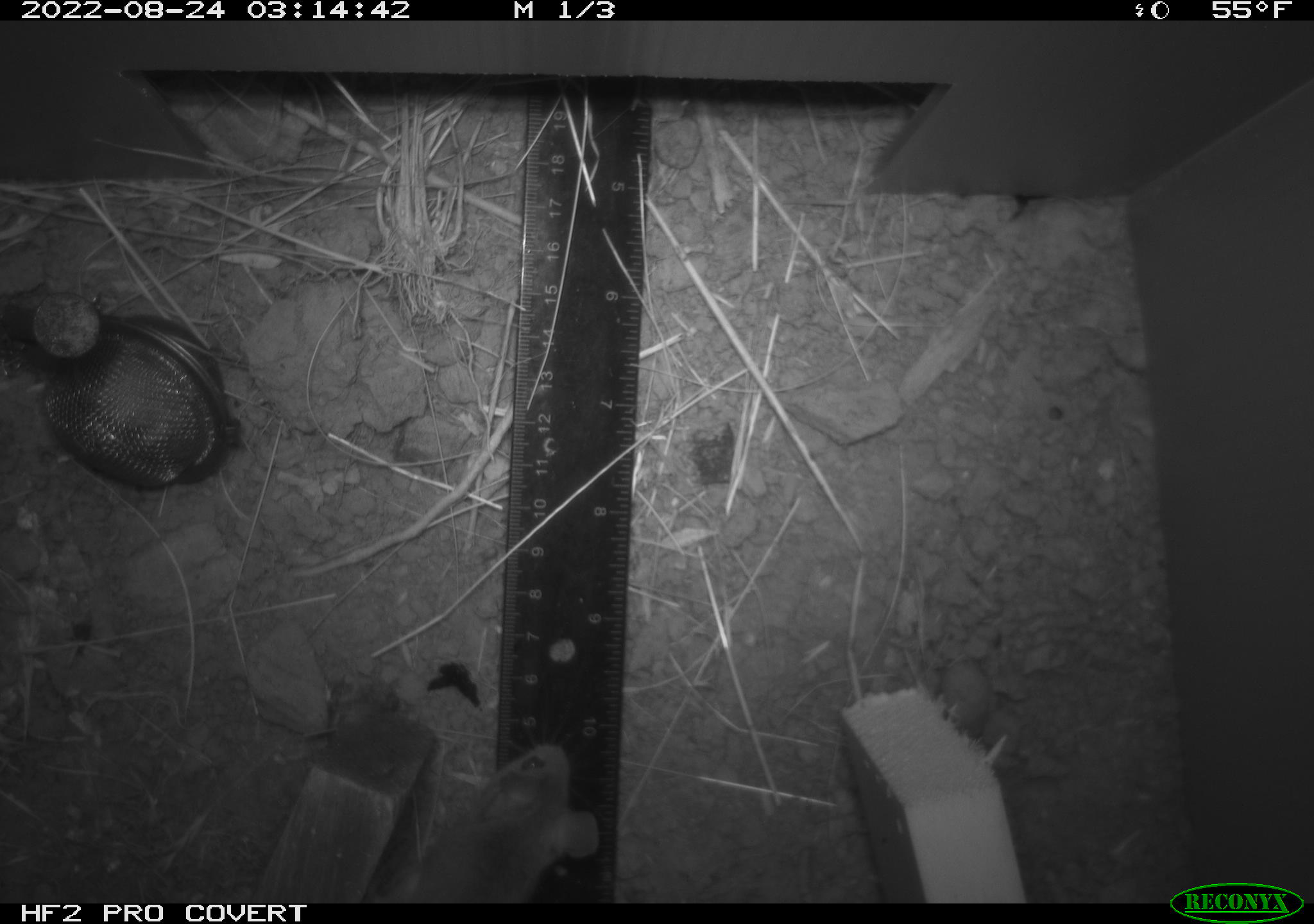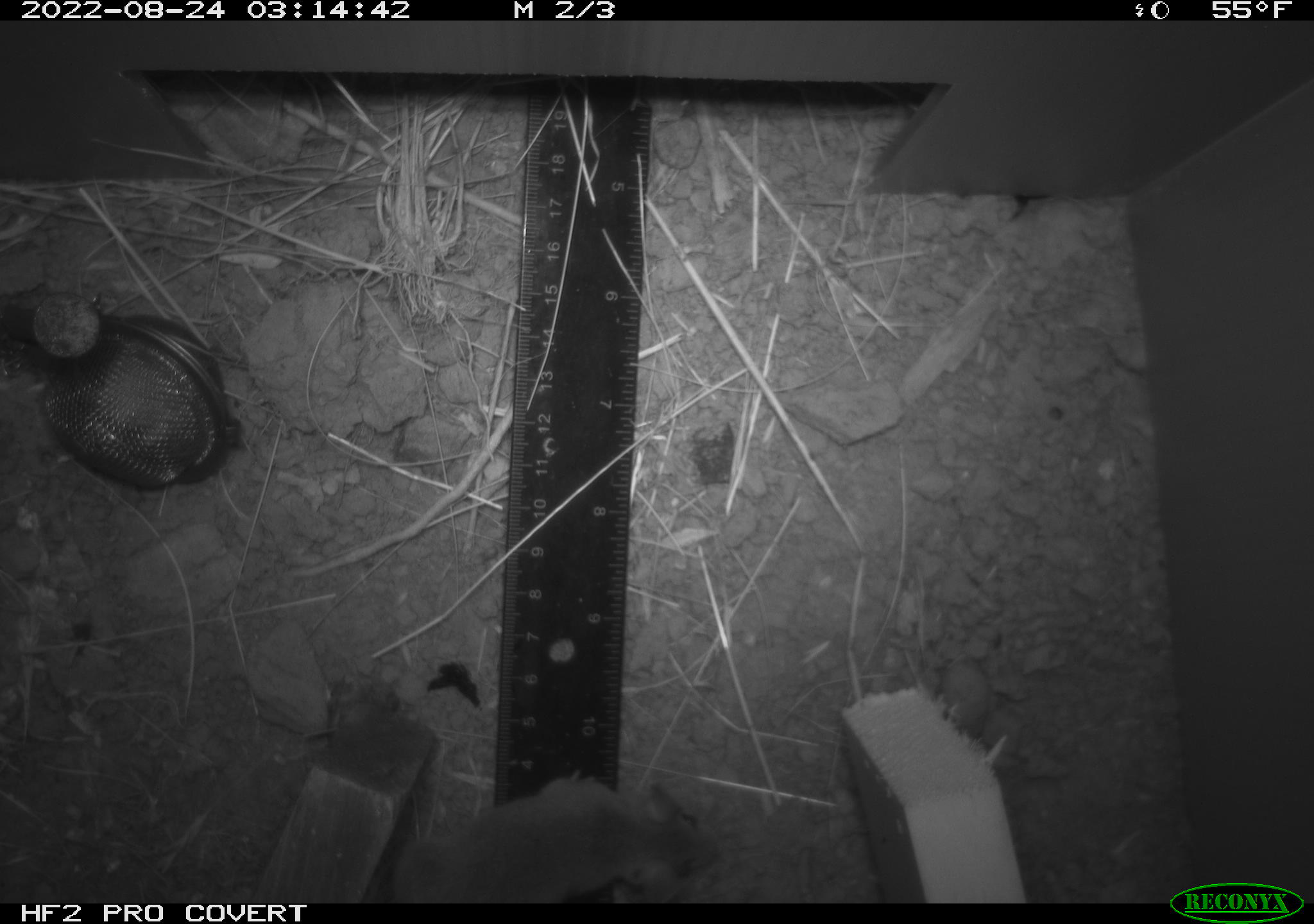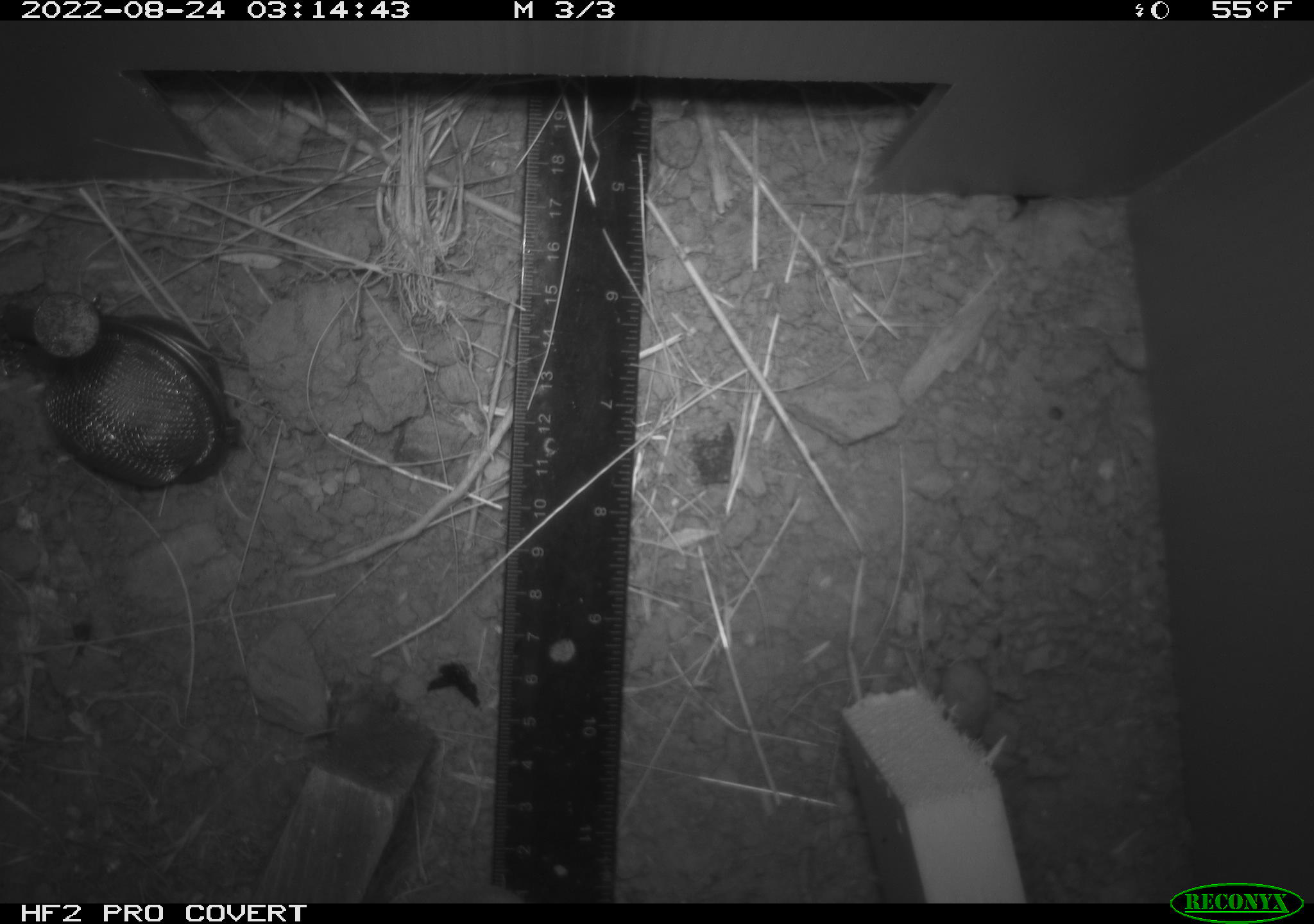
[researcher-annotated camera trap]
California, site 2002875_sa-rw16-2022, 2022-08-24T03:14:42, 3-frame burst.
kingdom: Animalia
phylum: Chordata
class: Mammalia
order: Rodentia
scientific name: Rodentia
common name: mouse species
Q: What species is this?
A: Mouse species (Rodentia).